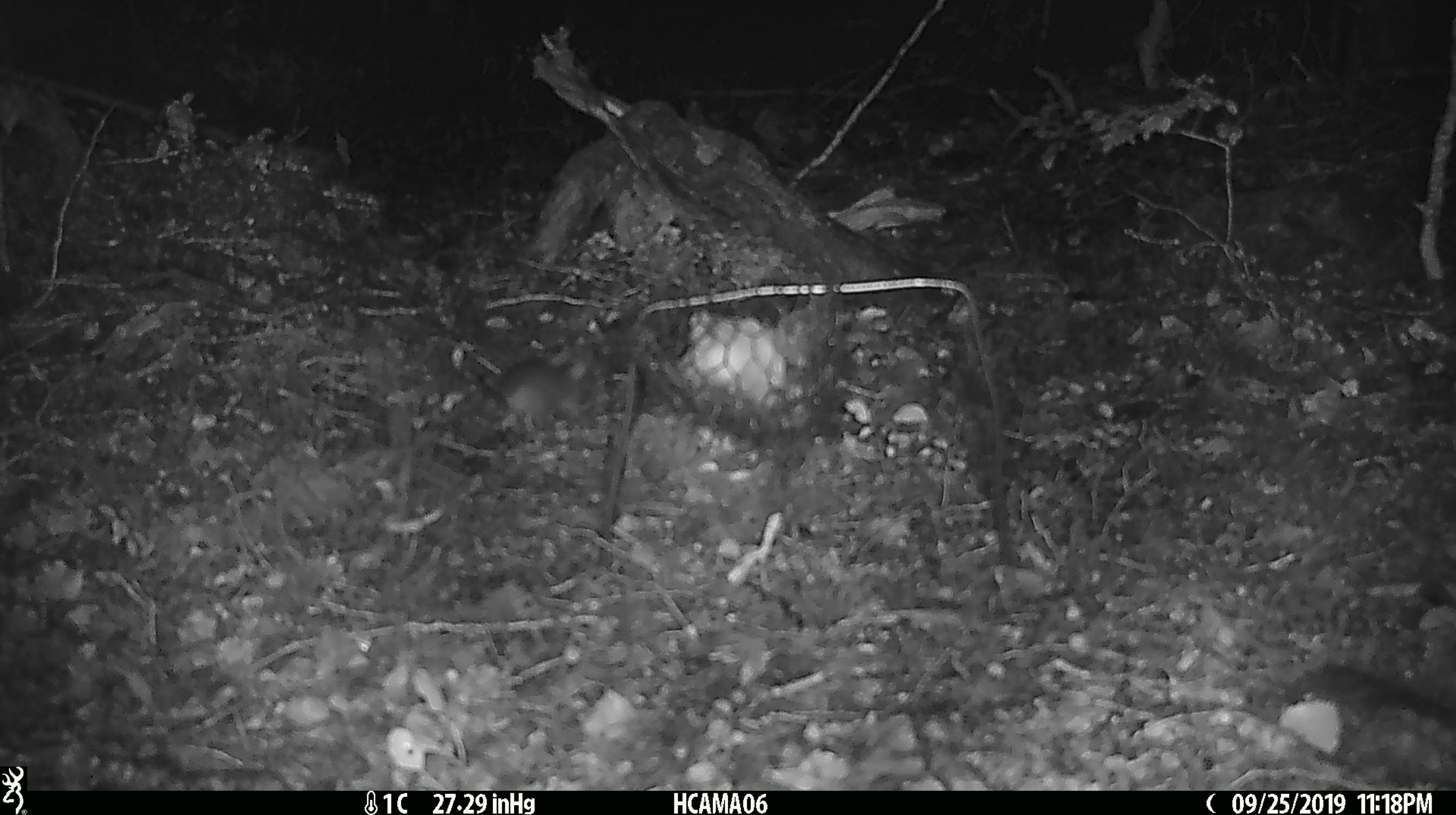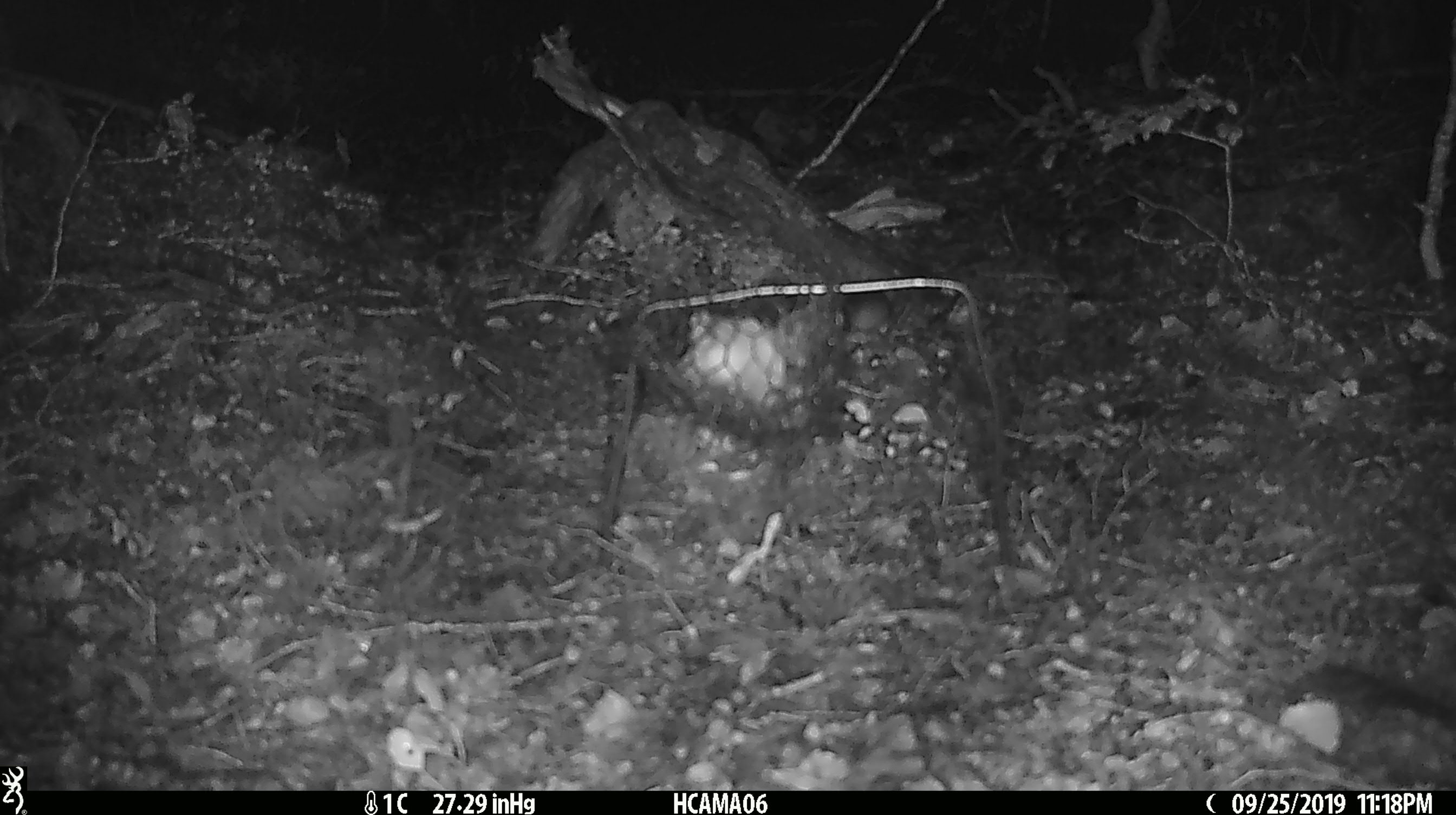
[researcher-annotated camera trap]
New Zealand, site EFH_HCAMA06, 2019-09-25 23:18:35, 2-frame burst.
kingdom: Animalia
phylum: Chordata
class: Mammalia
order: Rodentia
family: Muridae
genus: Mus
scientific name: Mus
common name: mouse